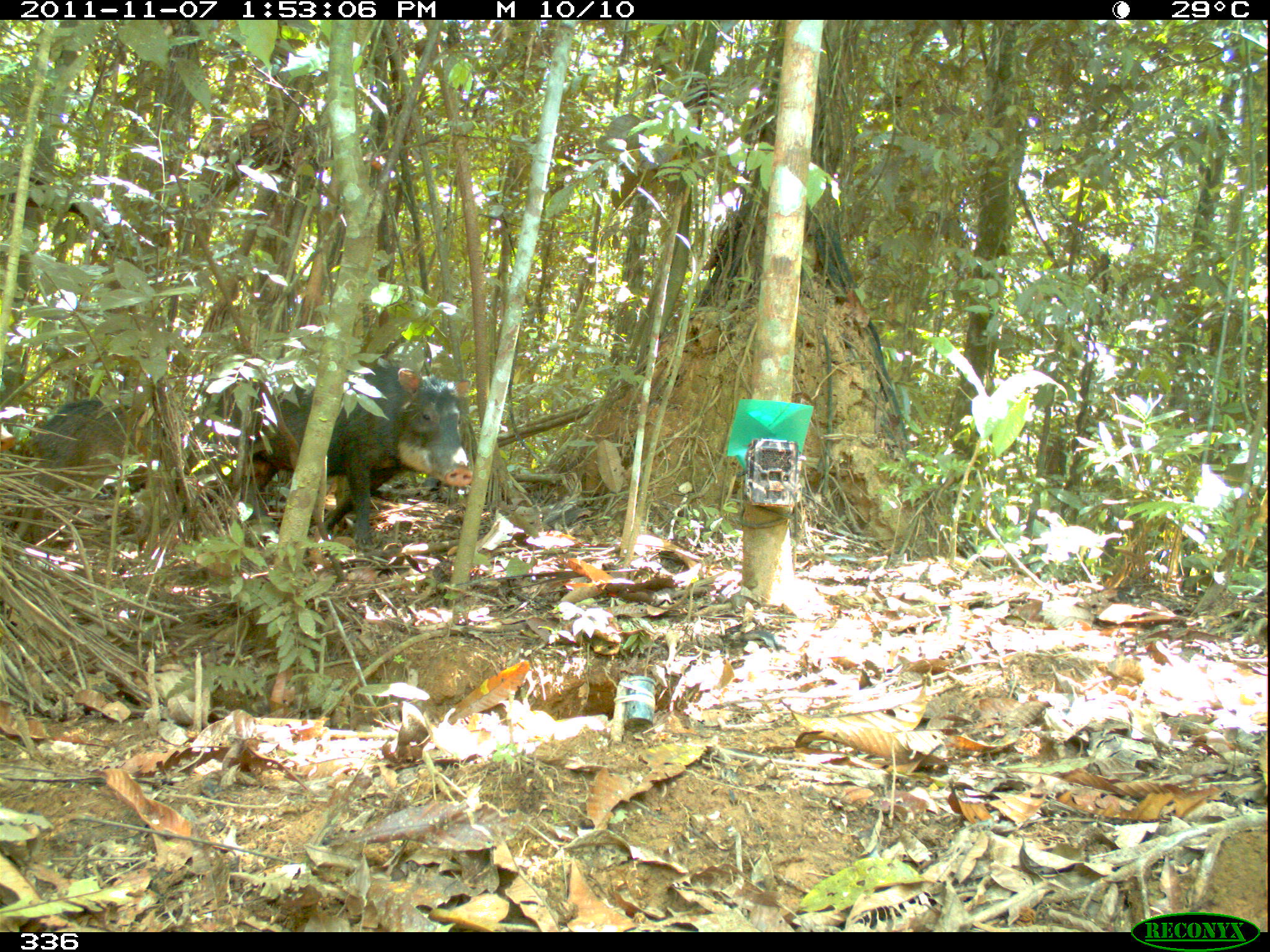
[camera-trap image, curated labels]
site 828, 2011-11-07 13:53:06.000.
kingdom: Animalia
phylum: Chordata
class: Mammalia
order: Artiodactyla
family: Tayassuidae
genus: Tayassu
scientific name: Tayassu pecari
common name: white-lipped peccary